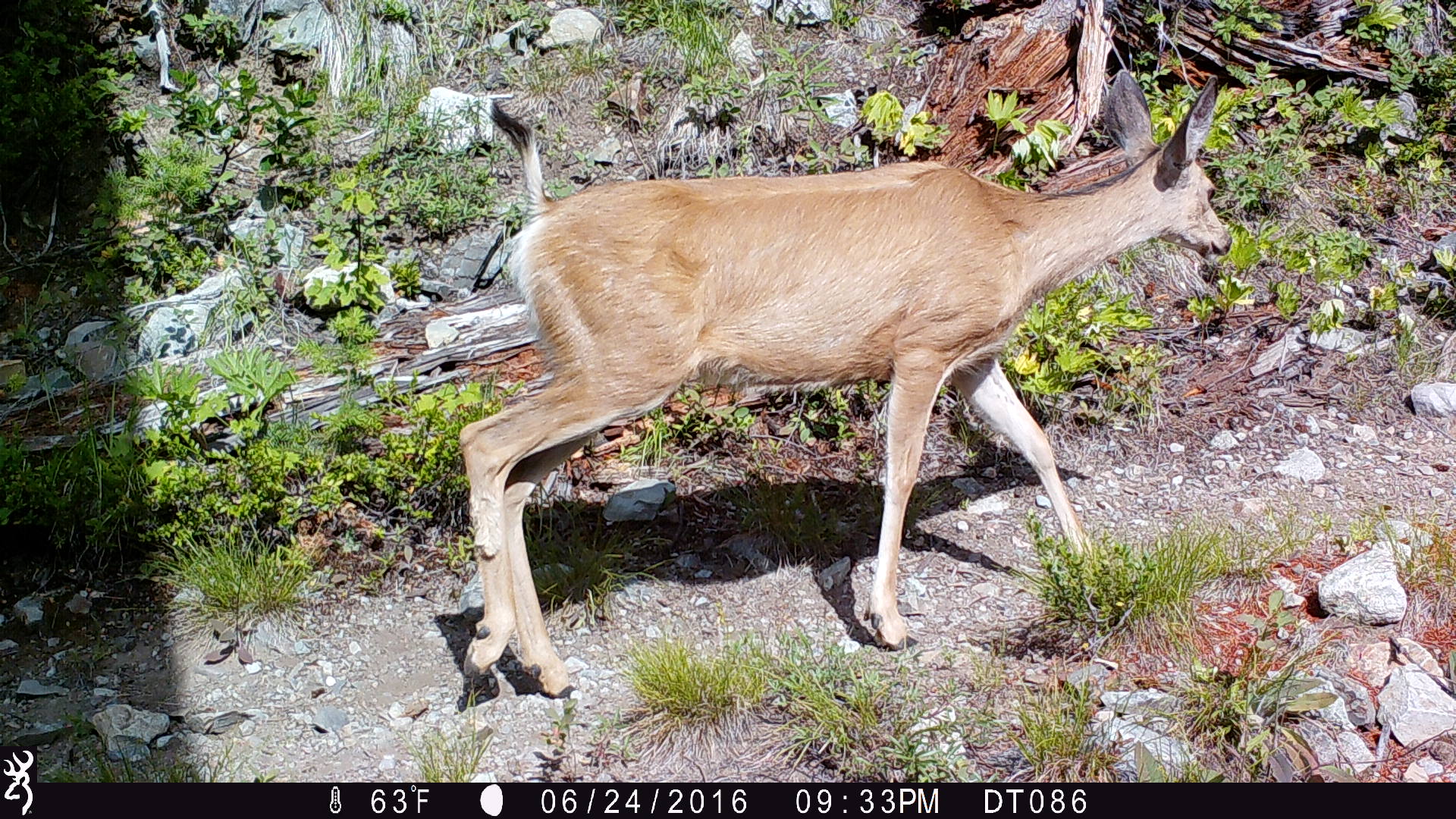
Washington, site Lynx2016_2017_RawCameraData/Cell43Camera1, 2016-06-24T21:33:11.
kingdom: Animalia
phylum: Chordata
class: Mammalia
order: Artiodactyla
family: Cervidae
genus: Odocoileus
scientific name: Odocoileus hemionus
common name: mule deer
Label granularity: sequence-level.